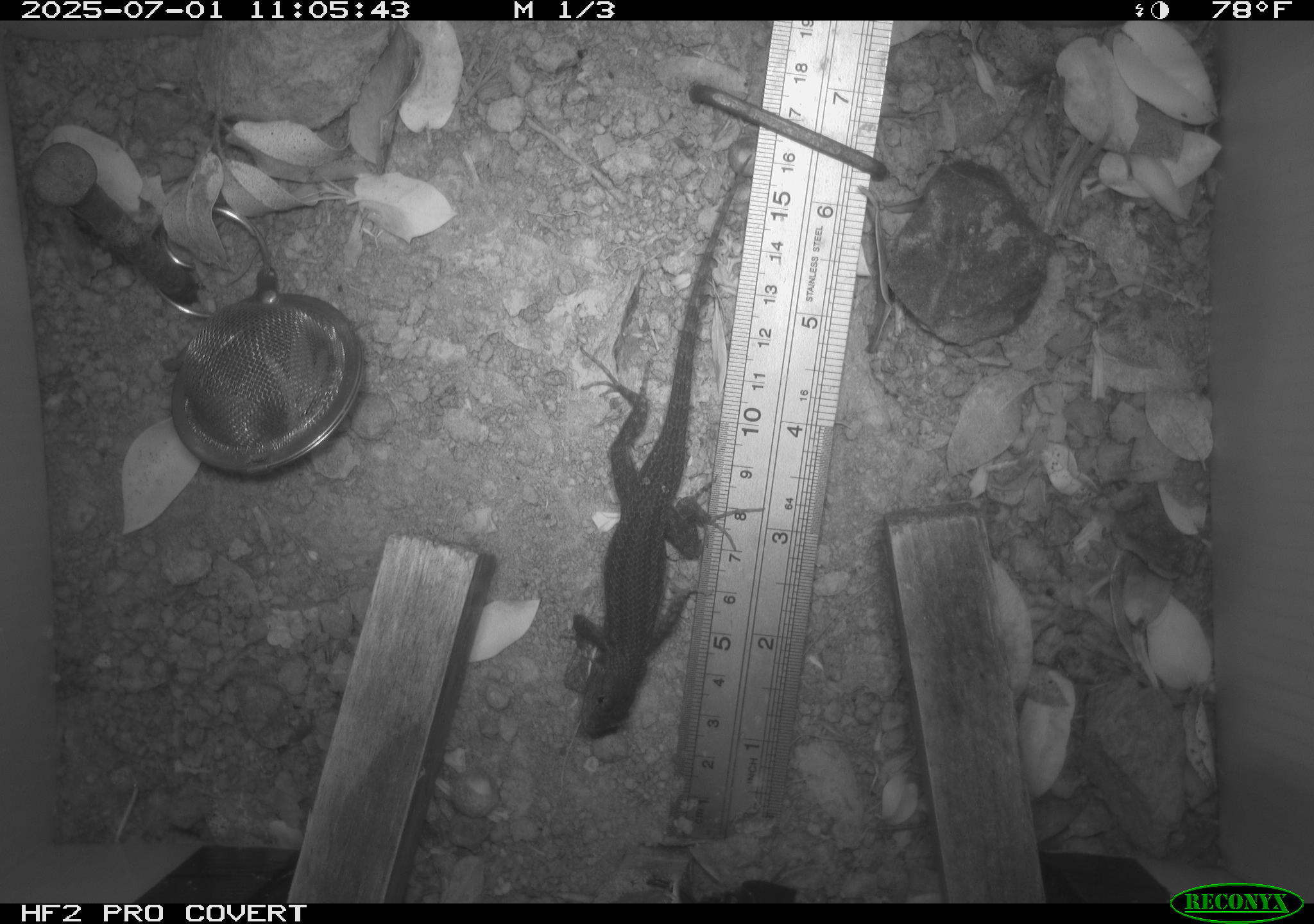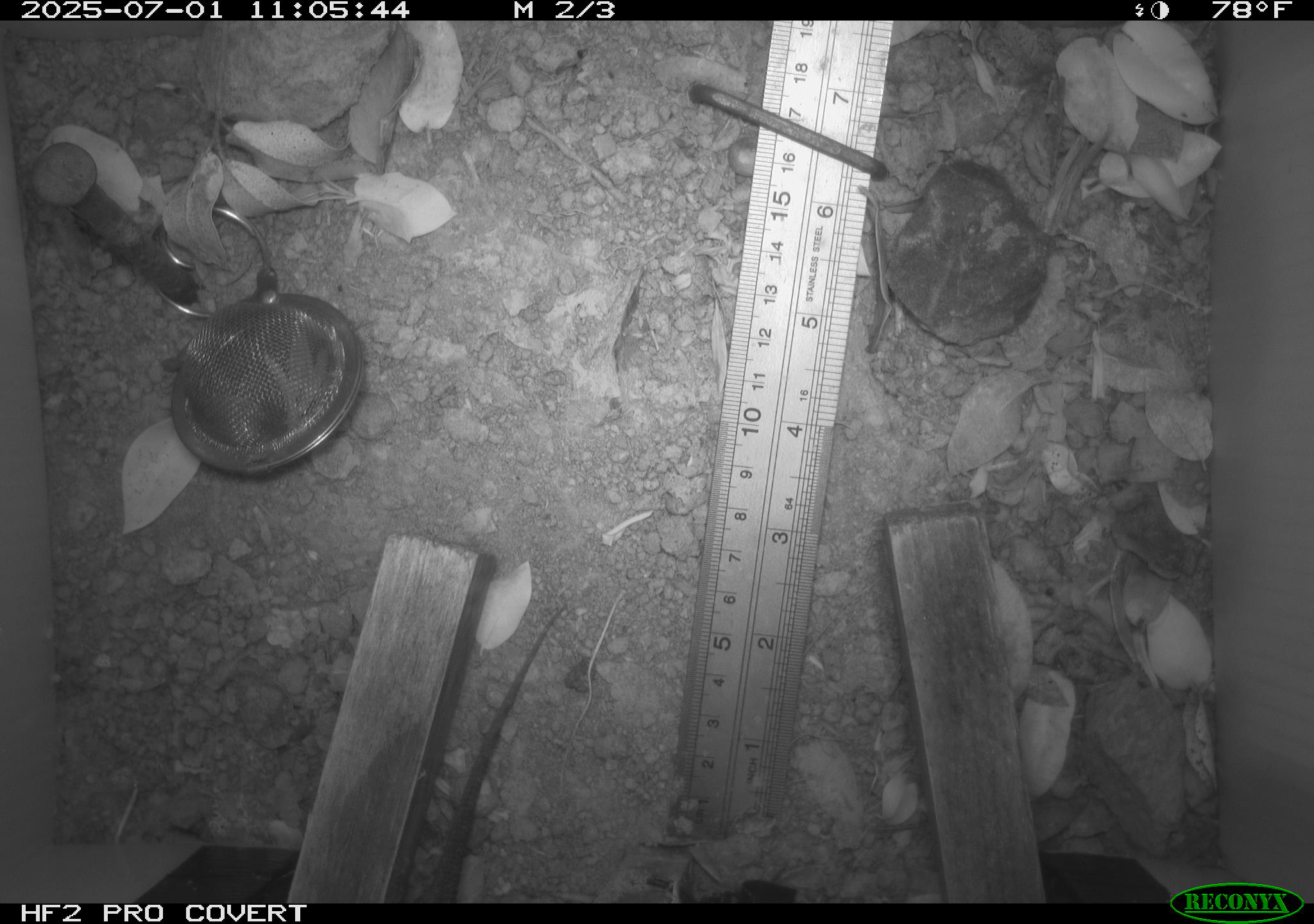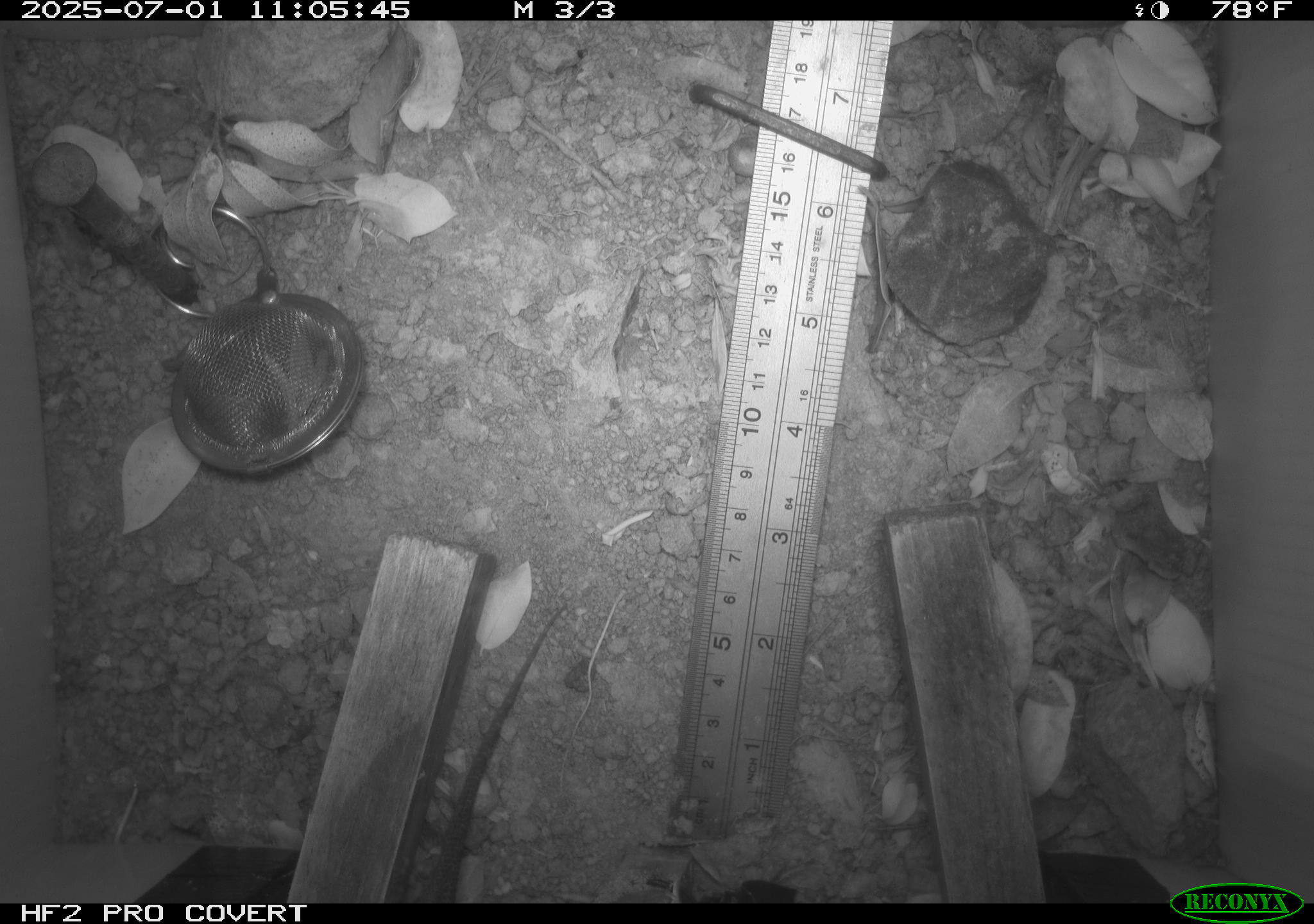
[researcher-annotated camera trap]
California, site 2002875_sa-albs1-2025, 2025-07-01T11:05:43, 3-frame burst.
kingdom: Animalia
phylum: Chordata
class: Reptilia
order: Squamata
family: Phrynosomatidae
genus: Sceloporus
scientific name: Sceloporus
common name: spiny lizards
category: sceloporus species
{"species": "sceloporus species (spiny lizards) (Sceloporus)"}